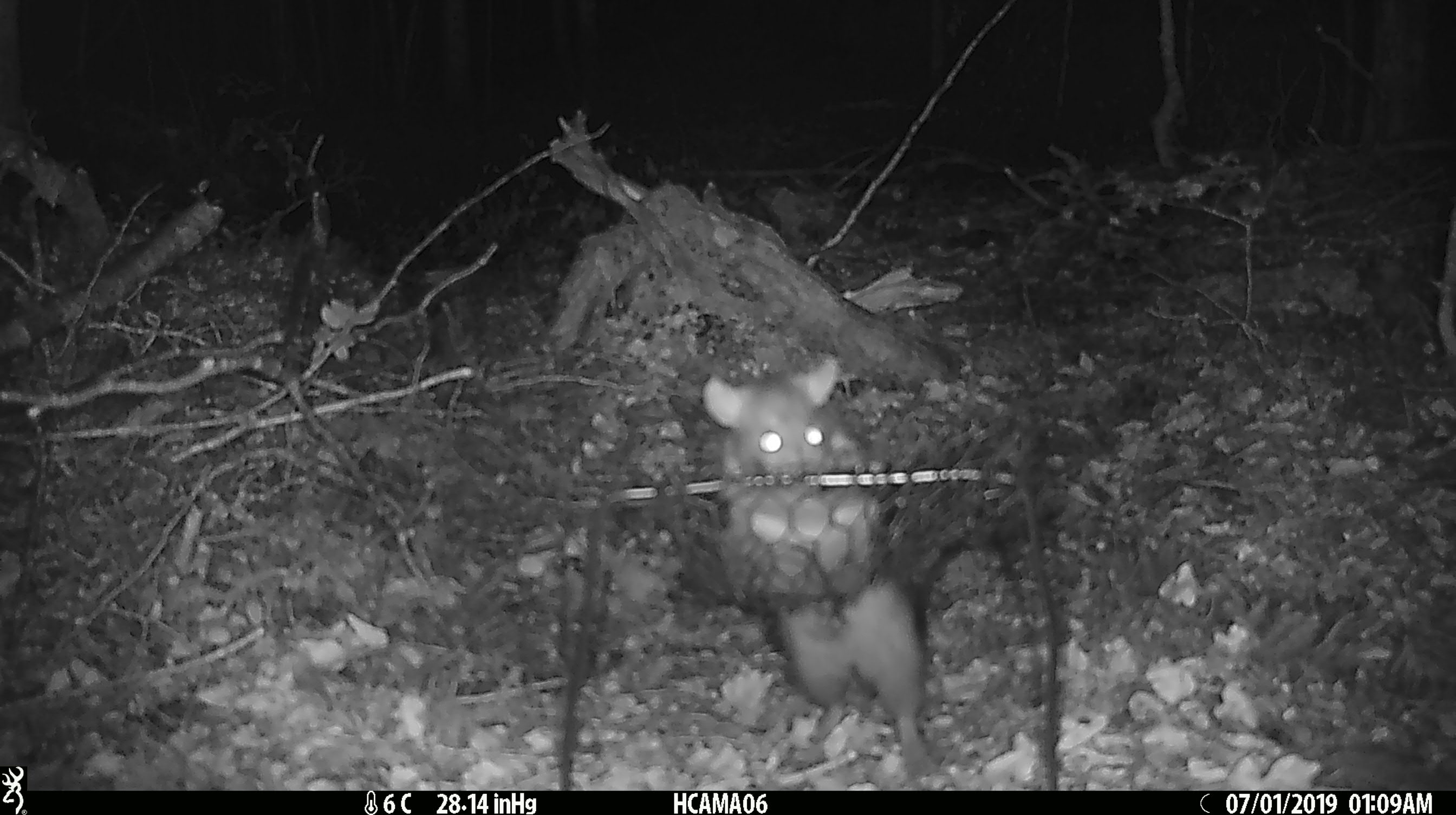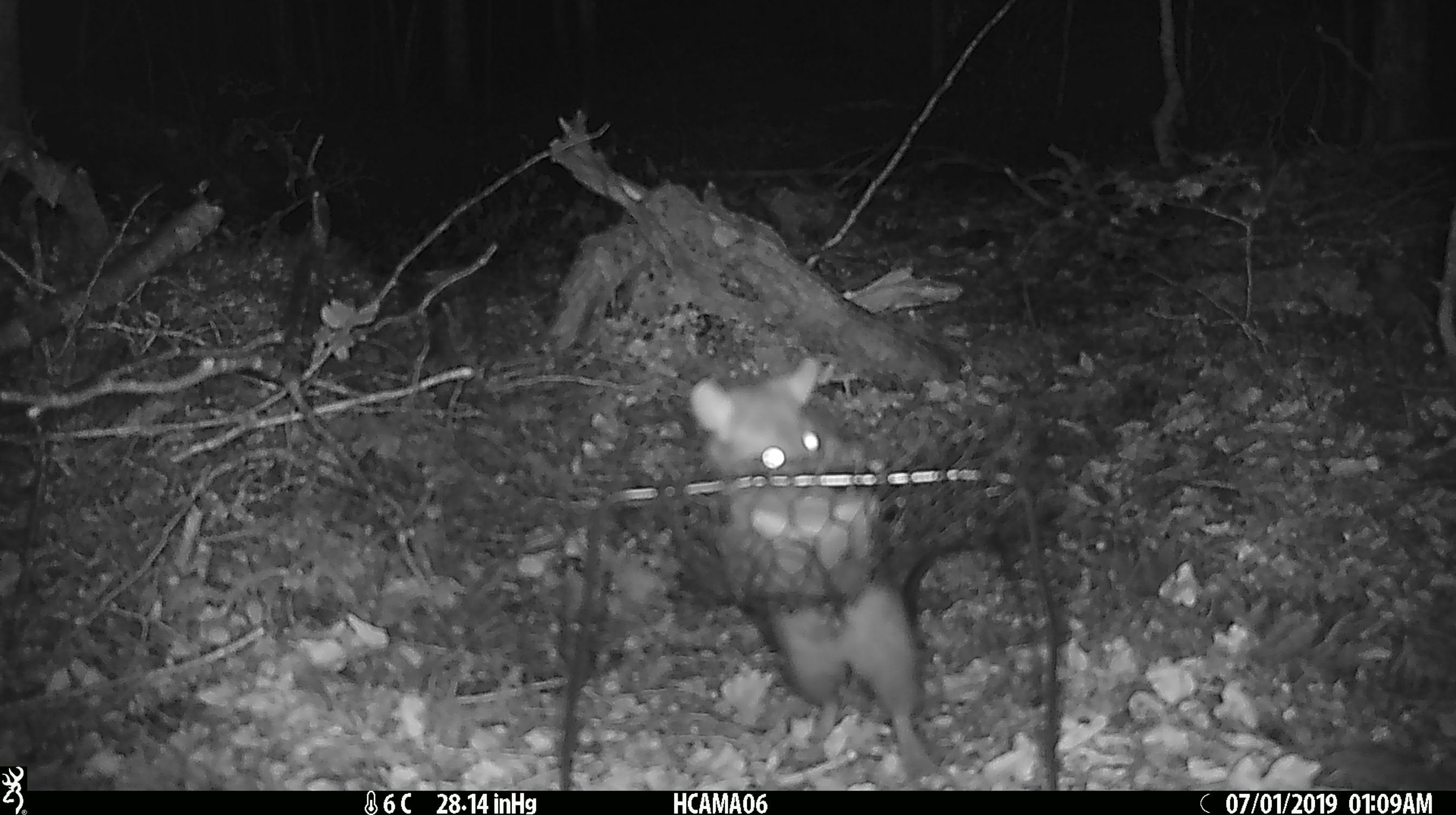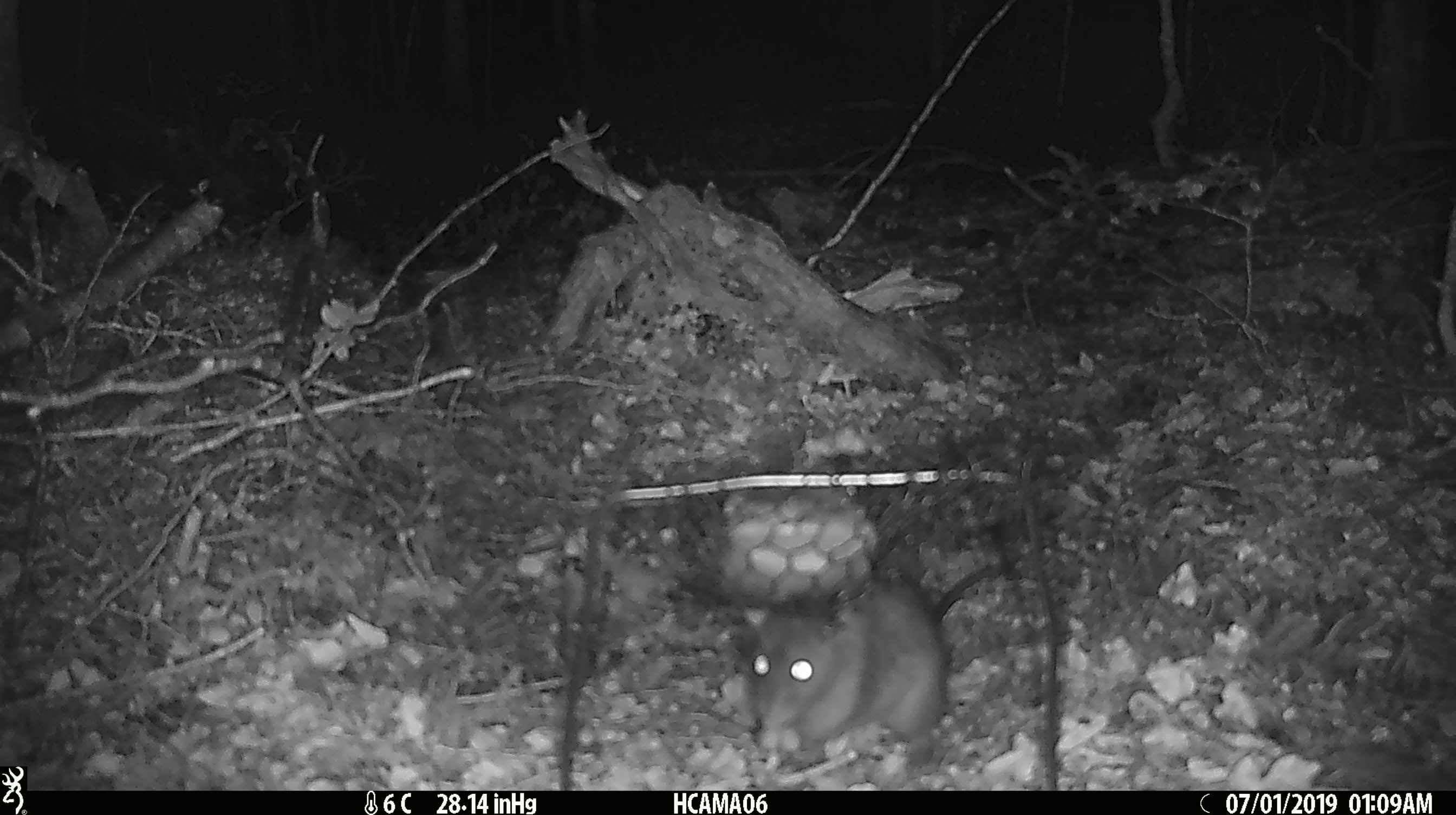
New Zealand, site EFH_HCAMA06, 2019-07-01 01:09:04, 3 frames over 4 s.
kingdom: Animalia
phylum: Chordata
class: Mammalia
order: Rodentia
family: Muridae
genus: Rattus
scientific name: Rattus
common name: rat